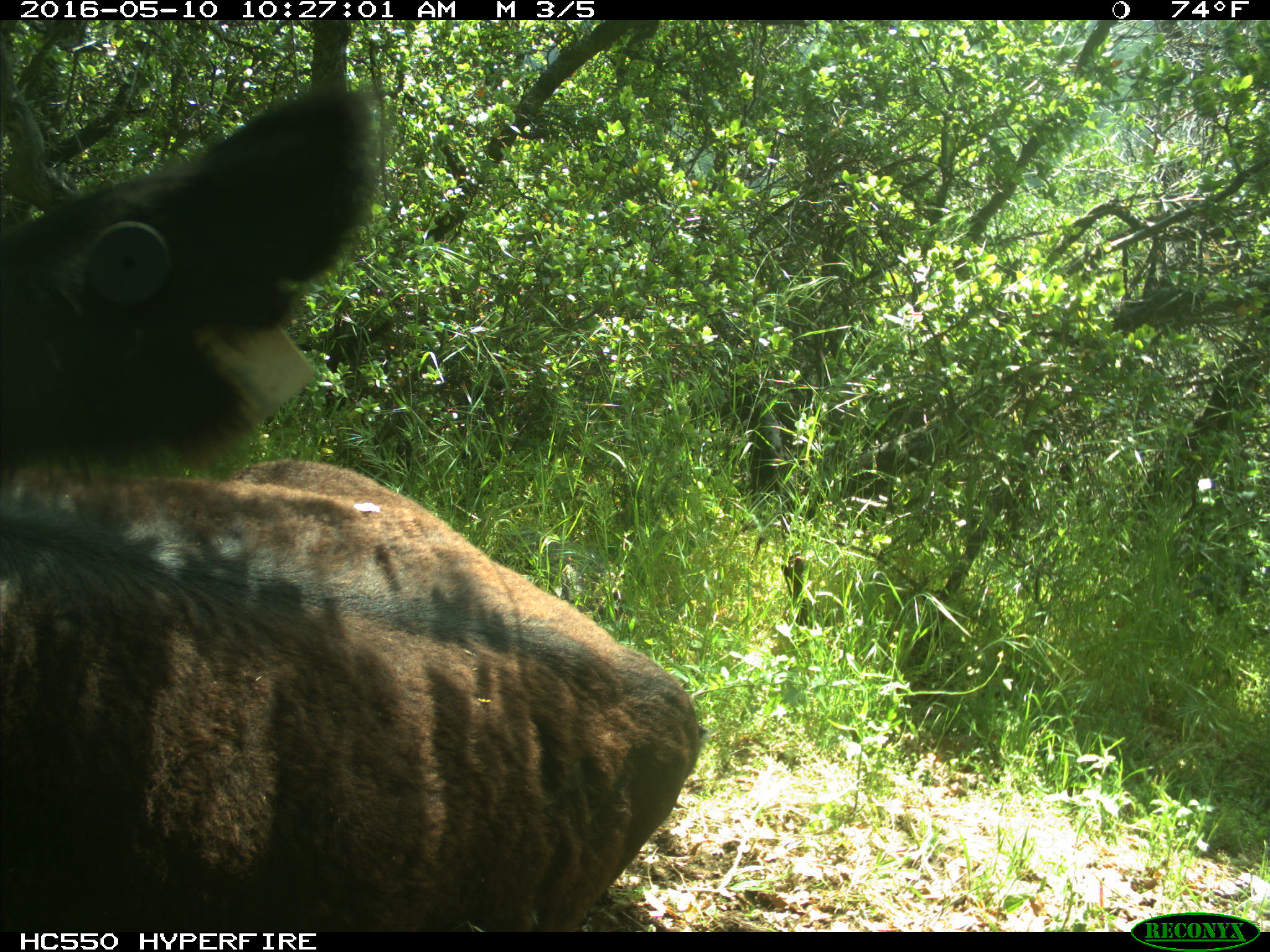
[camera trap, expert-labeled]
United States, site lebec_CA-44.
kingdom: Animalia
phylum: Chordata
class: Mammalia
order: Artiodactyla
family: Bovidae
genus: Bos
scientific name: Bos taurus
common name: domestic cow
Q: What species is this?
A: Bos taurus (domestic cow).